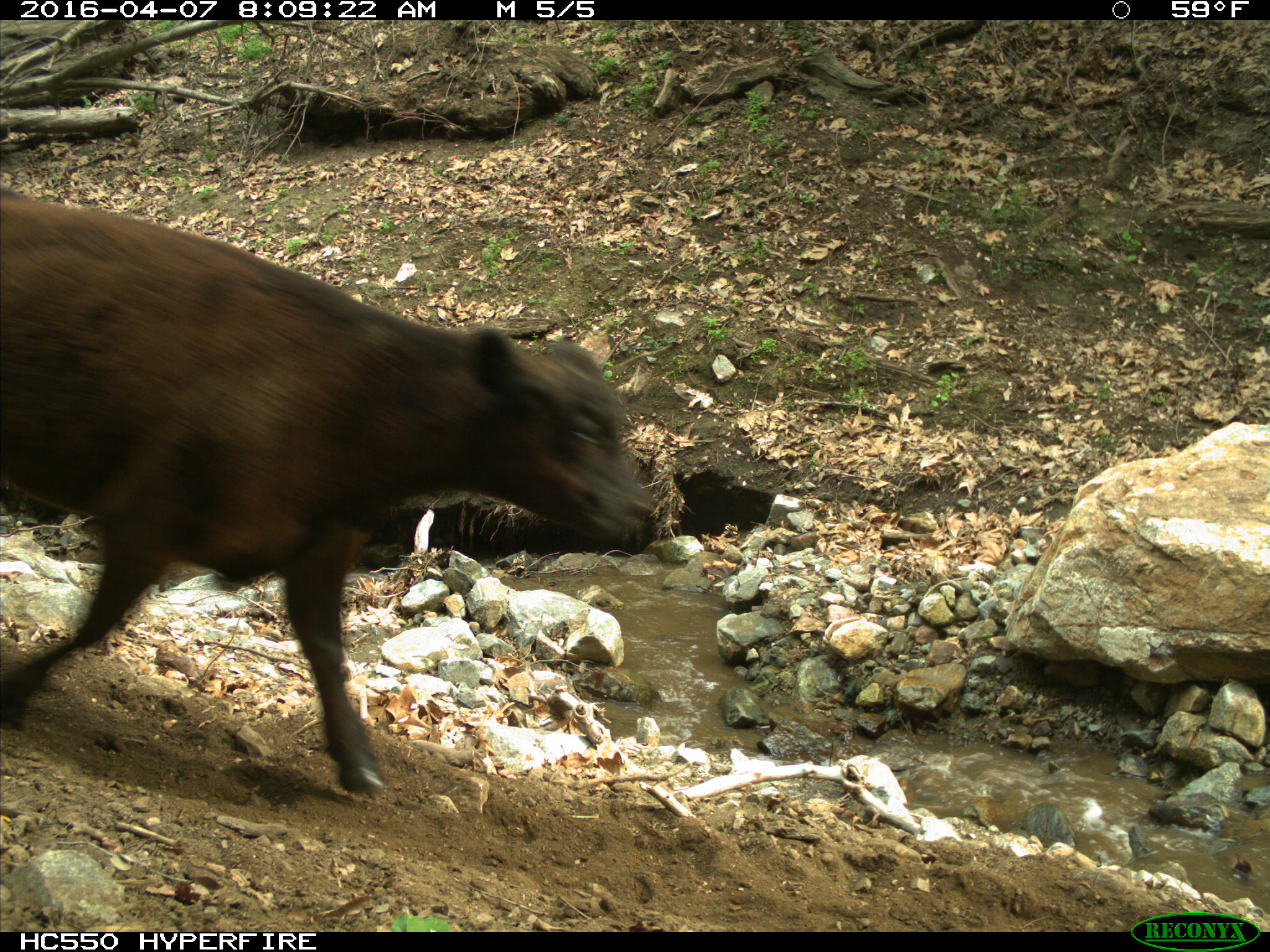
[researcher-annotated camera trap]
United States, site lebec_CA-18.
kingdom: Animalia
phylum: Chordata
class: Mammalia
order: Artiodactyla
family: Bovidae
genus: Bos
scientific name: Bos taurus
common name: domestic cow